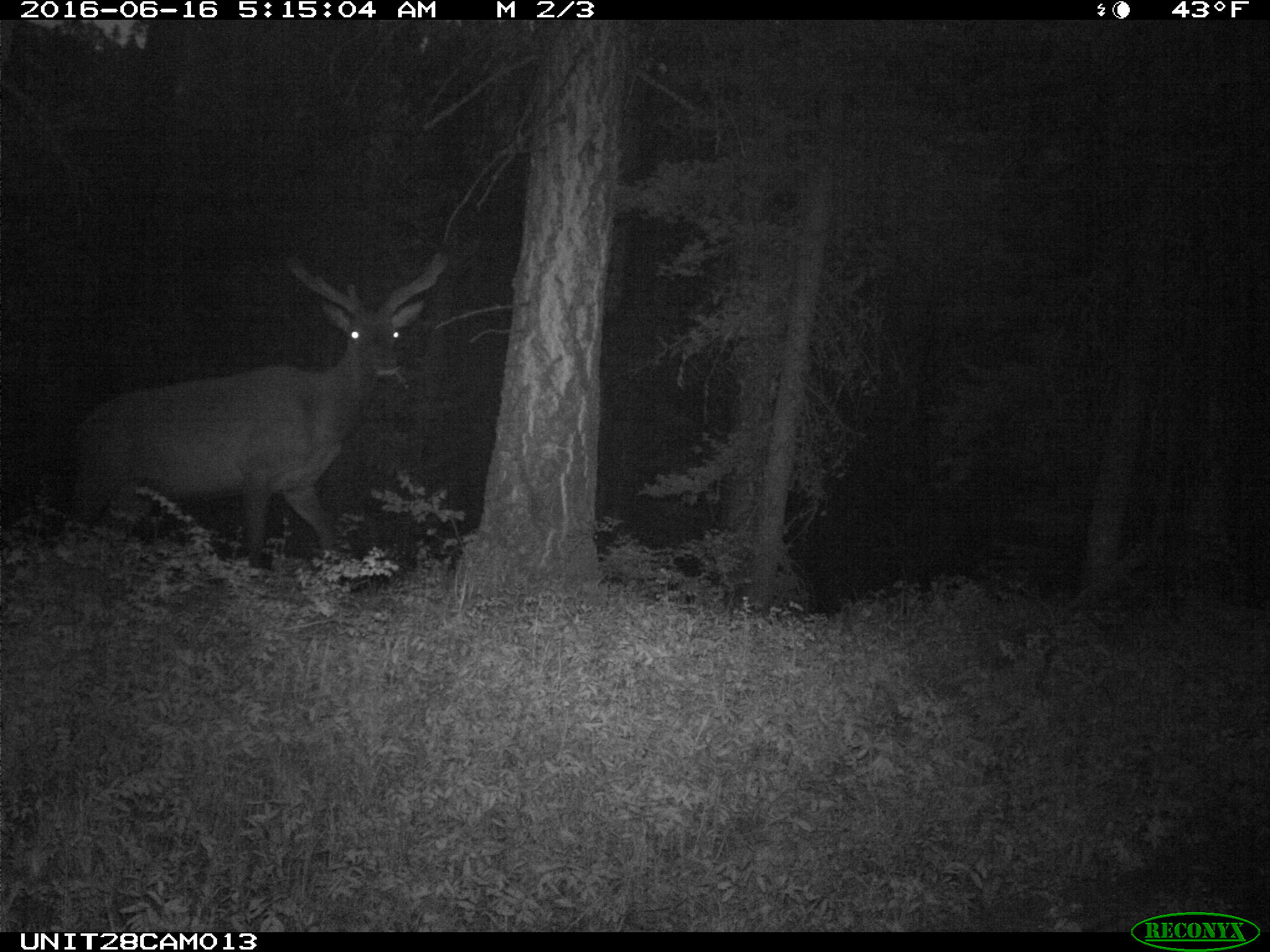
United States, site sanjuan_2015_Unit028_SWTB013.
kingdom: Animalia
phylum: Chordata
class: Mammalia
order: Artiodactyla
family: Cervidae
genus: Cervus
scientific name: Cervus elaphus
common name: red deer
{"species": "Cervus elaphus (red deer)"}